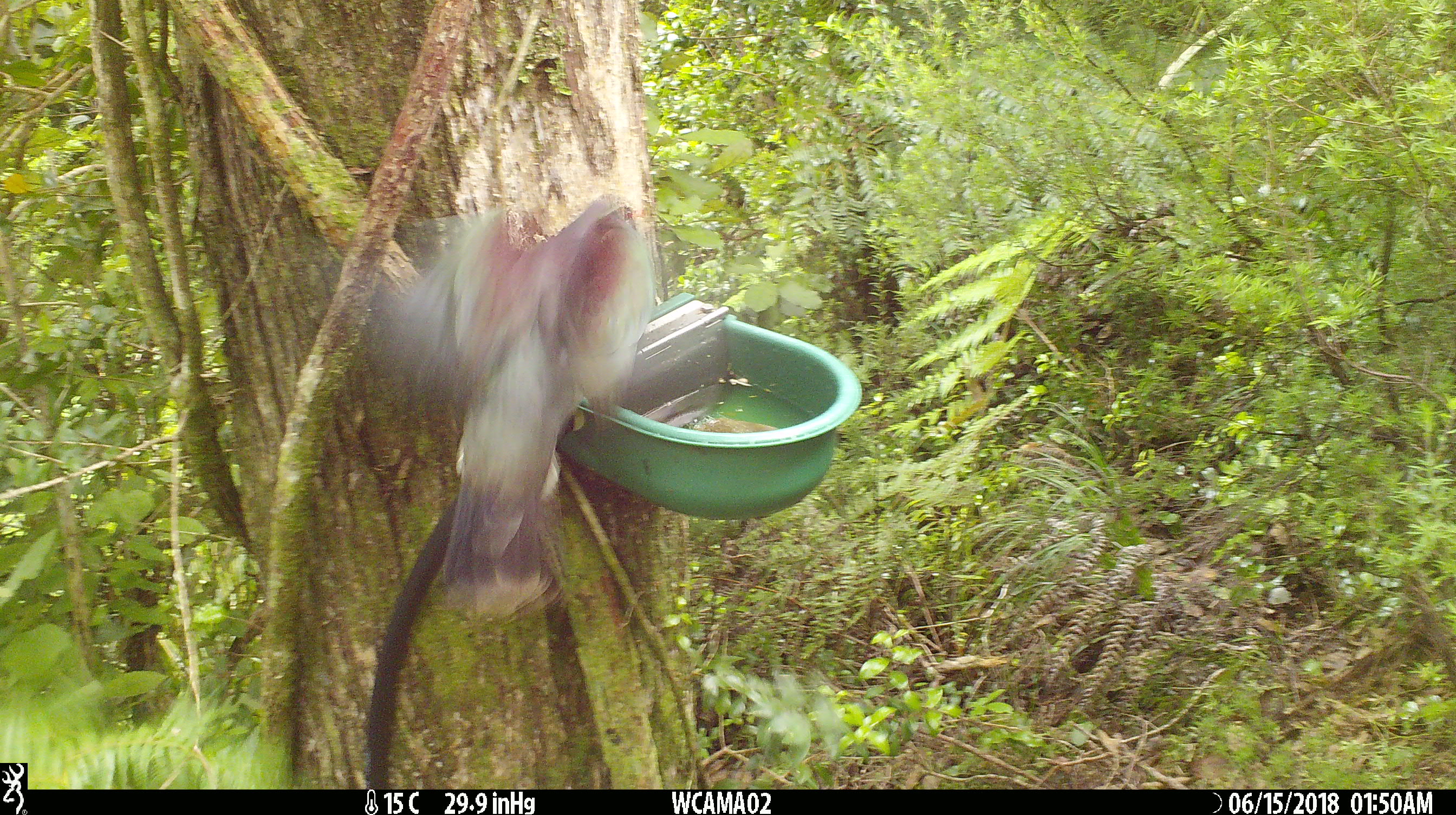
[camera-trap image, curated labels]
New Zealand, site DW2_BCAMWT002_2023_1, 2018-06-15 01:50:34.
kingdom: Animalia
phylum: Chordata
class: Aves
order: Columbiformes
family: Columbidae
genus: Hemiphaga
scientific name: Hemiphaga novaeseelandiae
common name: new zealand pigeon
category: kereru